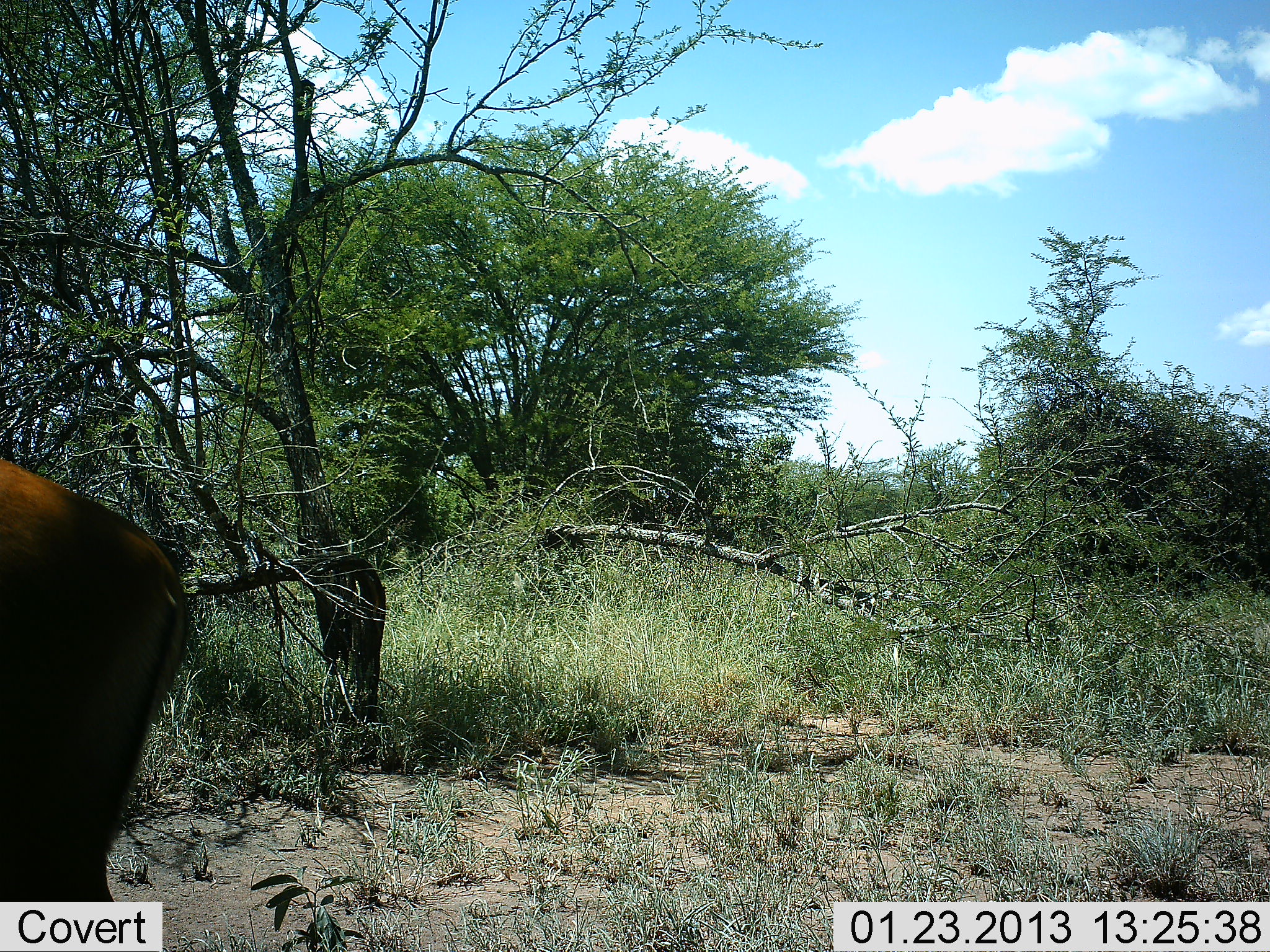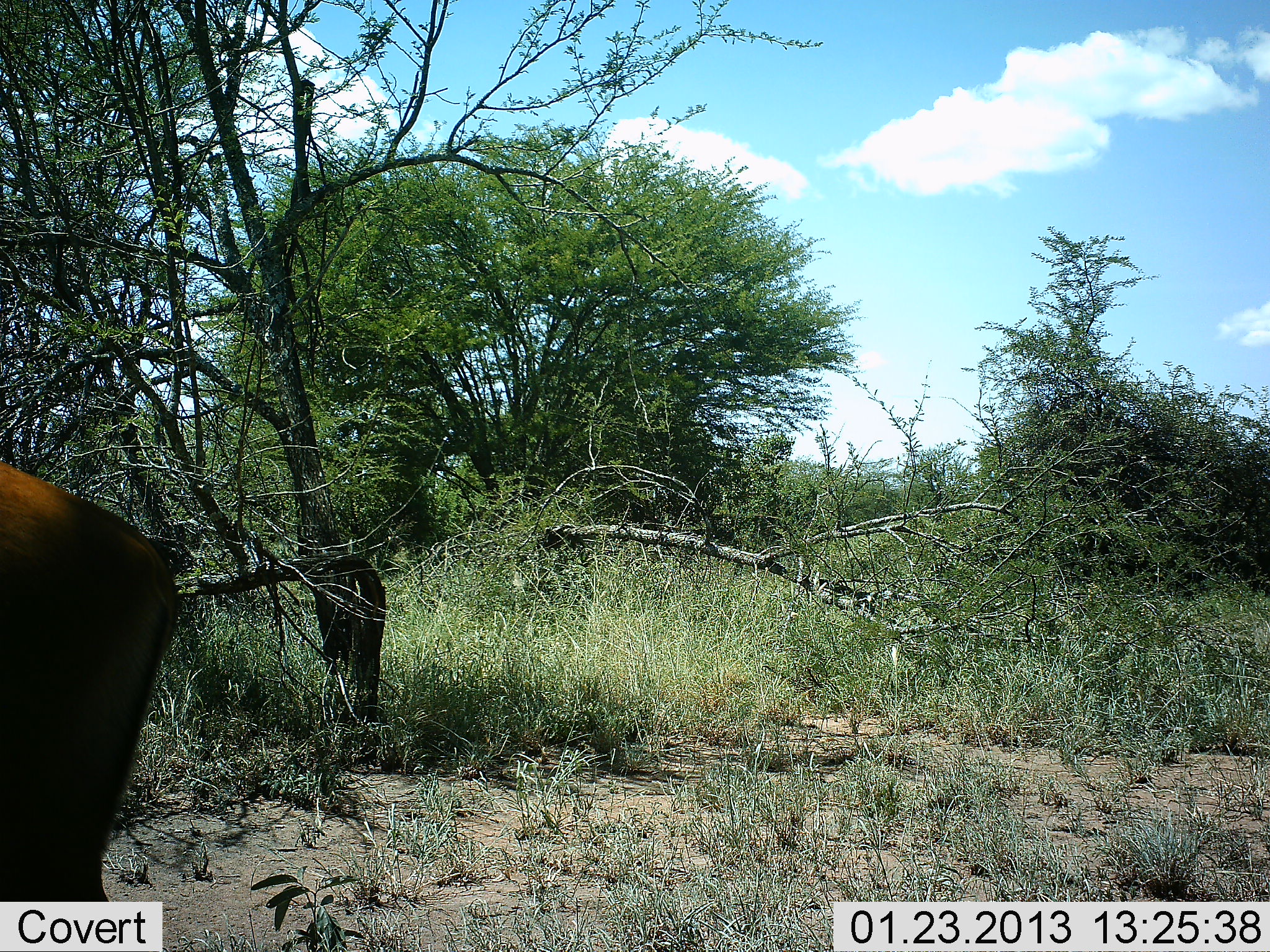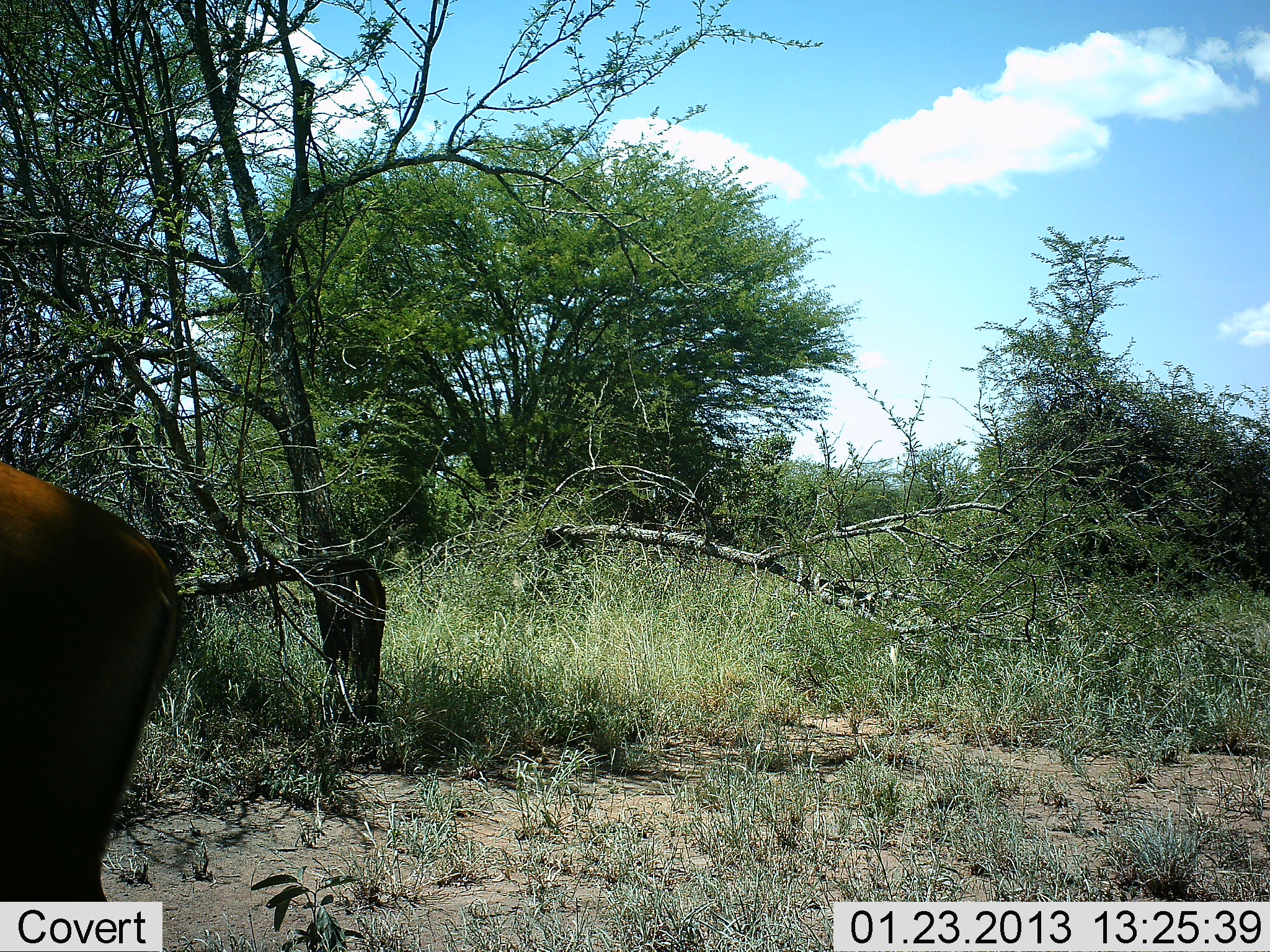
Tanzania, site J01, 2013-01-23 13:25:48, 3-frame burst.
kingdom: Animalia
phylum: Chordata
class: Mammalia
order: Artiodactyla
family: Bovidae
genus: Aepyceros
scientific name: Aepyceros melampus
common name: impala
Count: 1.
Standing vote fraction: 100%.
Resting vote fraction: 0%.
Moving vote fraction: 0%.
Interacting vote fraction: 0%.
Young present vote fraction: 0%.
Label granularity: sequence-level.